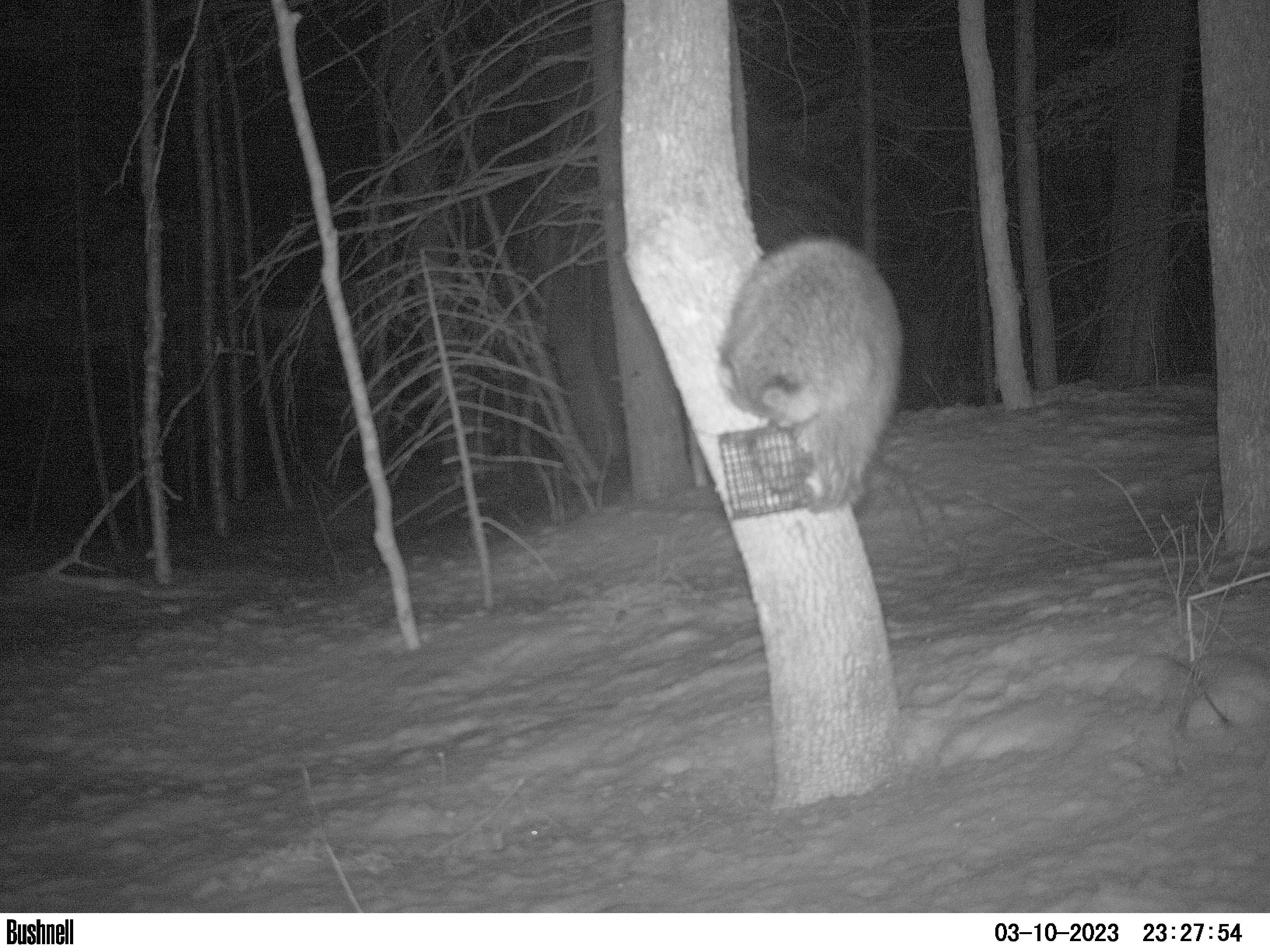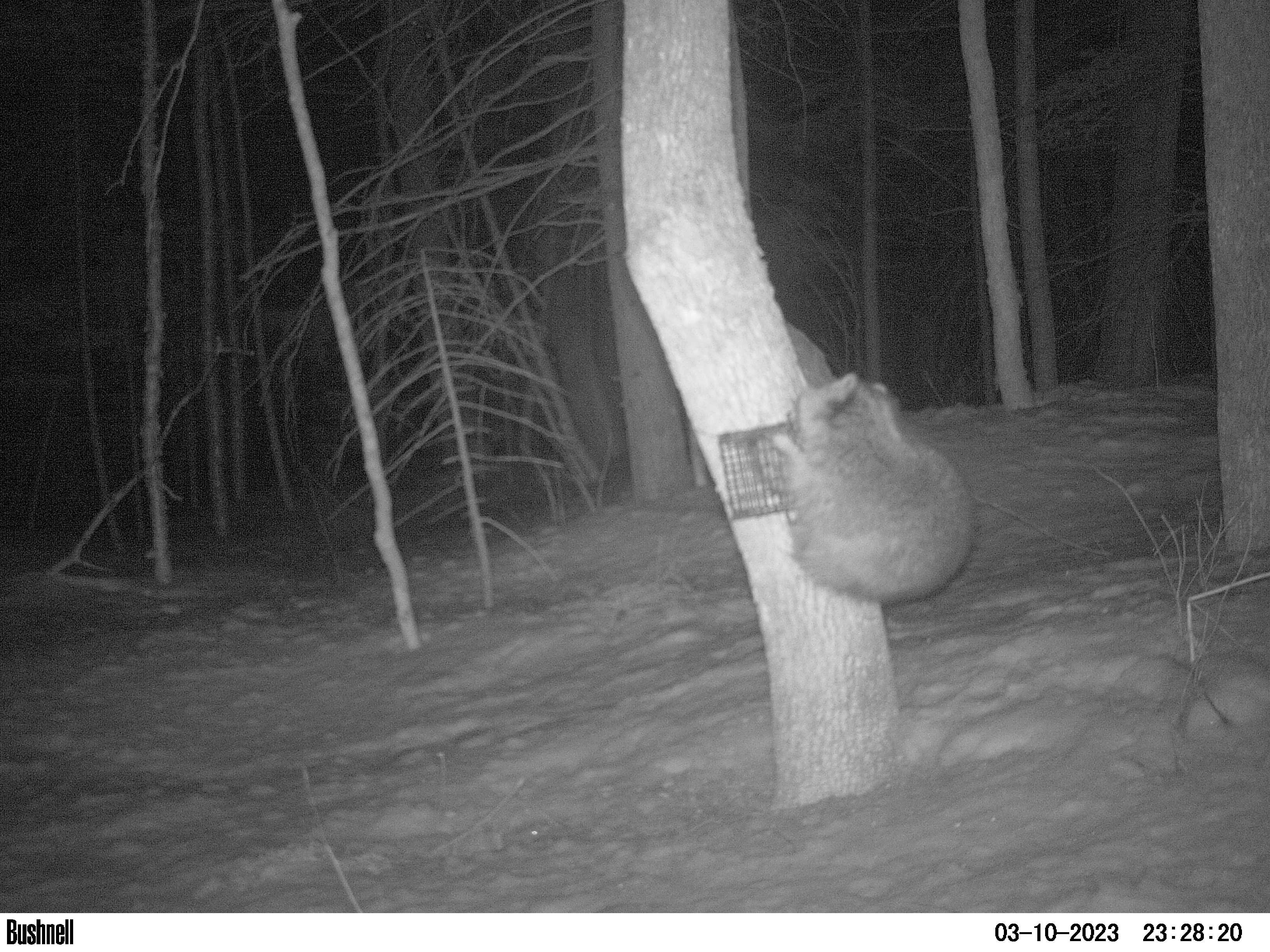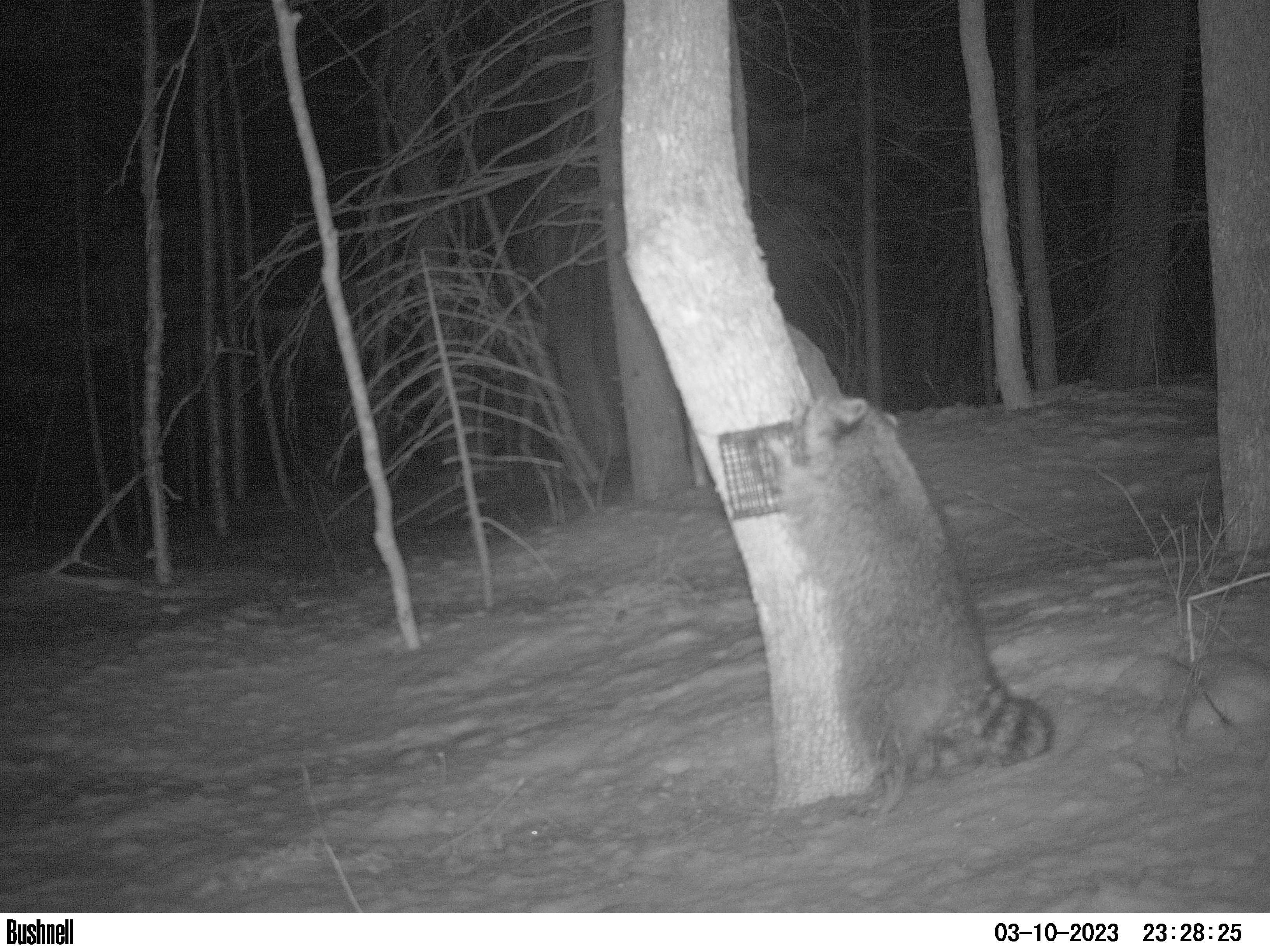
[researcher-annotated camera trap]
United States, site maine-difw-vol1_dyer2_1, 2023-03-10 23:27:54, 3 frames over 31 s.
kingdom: Animalia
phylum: Chordata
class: Mammalia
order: Carnivora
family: Procyonidae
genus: Procyon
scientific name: Procyon lotor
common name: raccoon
Raccoon (Procyon lotor).